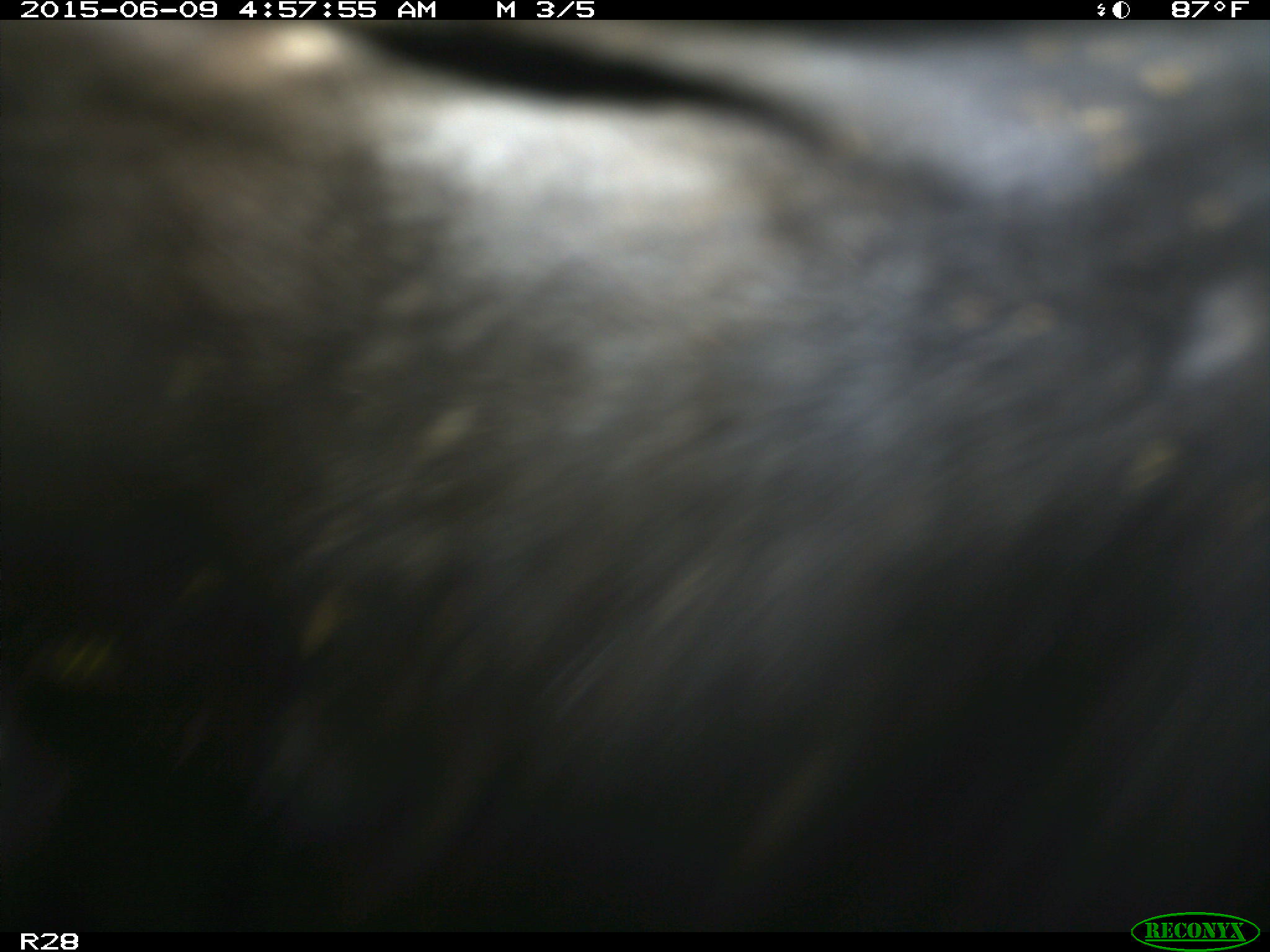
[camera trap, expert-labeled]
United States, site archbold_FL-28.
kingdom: Animalia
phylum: Chordata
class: Mammalia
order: Artiodactyla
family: Bovidae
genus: Bos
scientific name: Bos taurus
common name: domestic cow